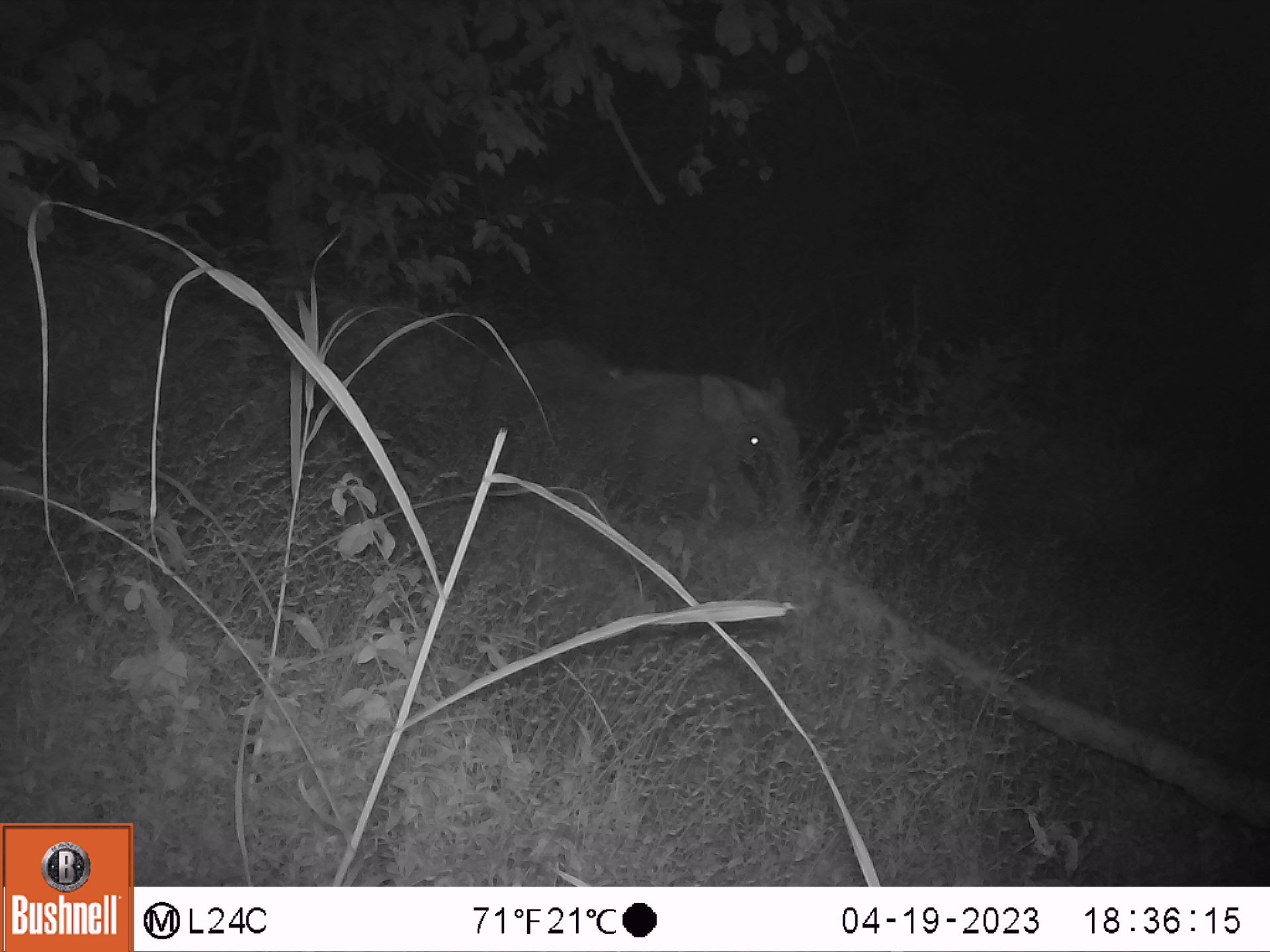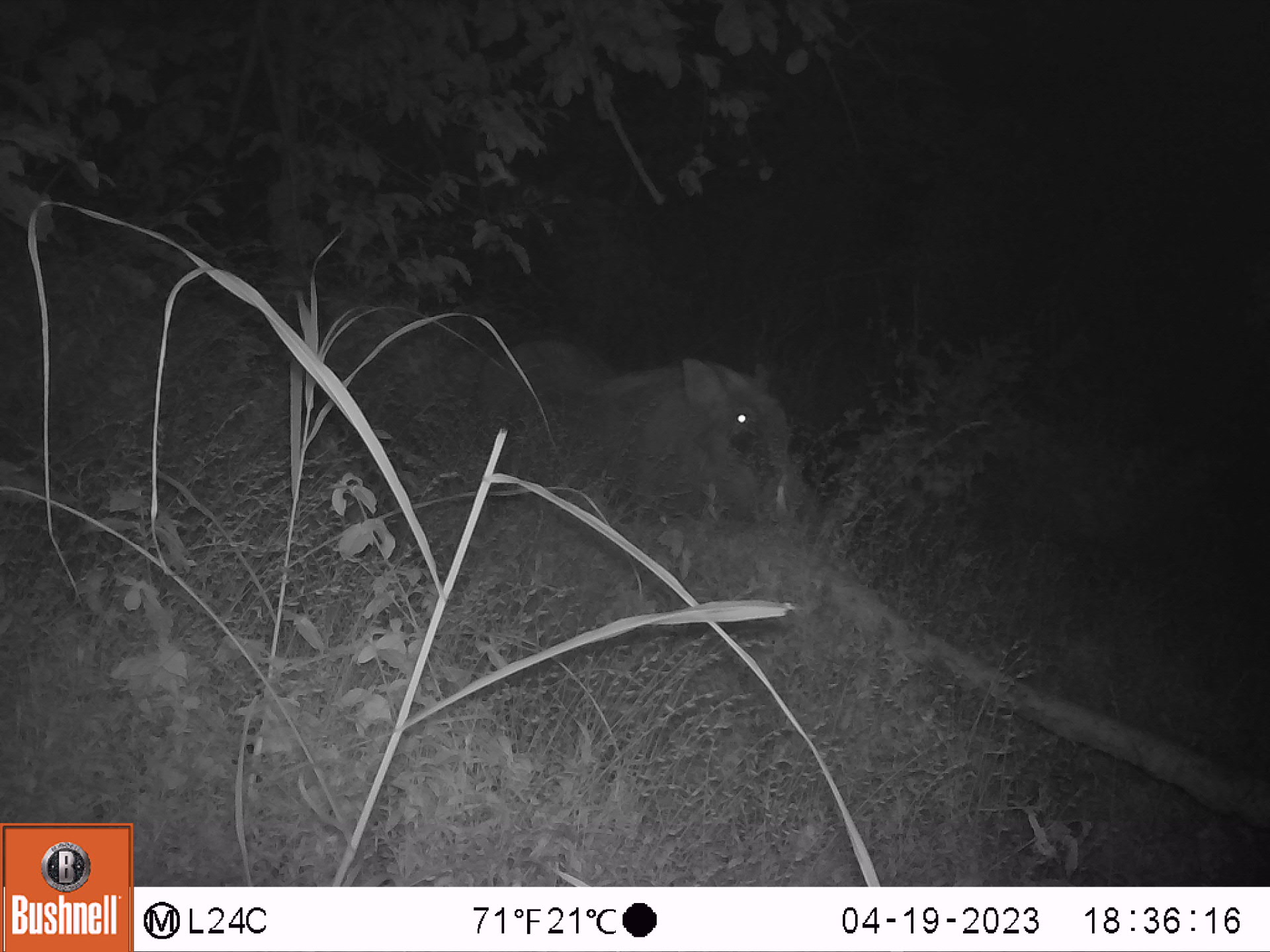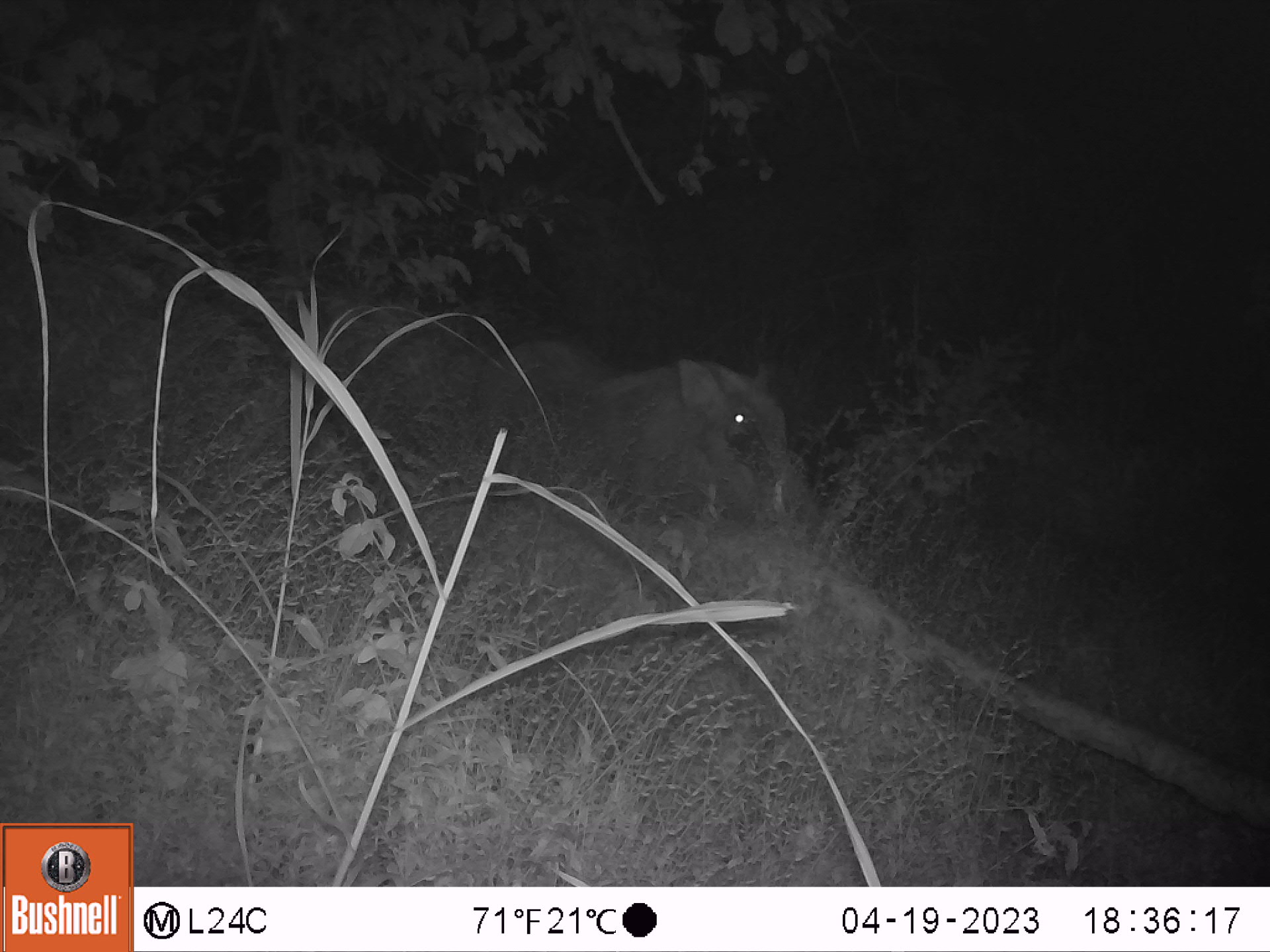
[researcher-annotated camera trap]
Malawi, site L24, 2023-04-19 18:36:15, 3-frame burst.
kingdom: Animalia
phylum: Chordata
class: Mammalia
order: Artiodactyla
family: Suidae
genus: Phacochoerus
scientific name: Phacochoerus africanus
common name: common warthog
Common warthog (Phacochoerus africanus), count 1.